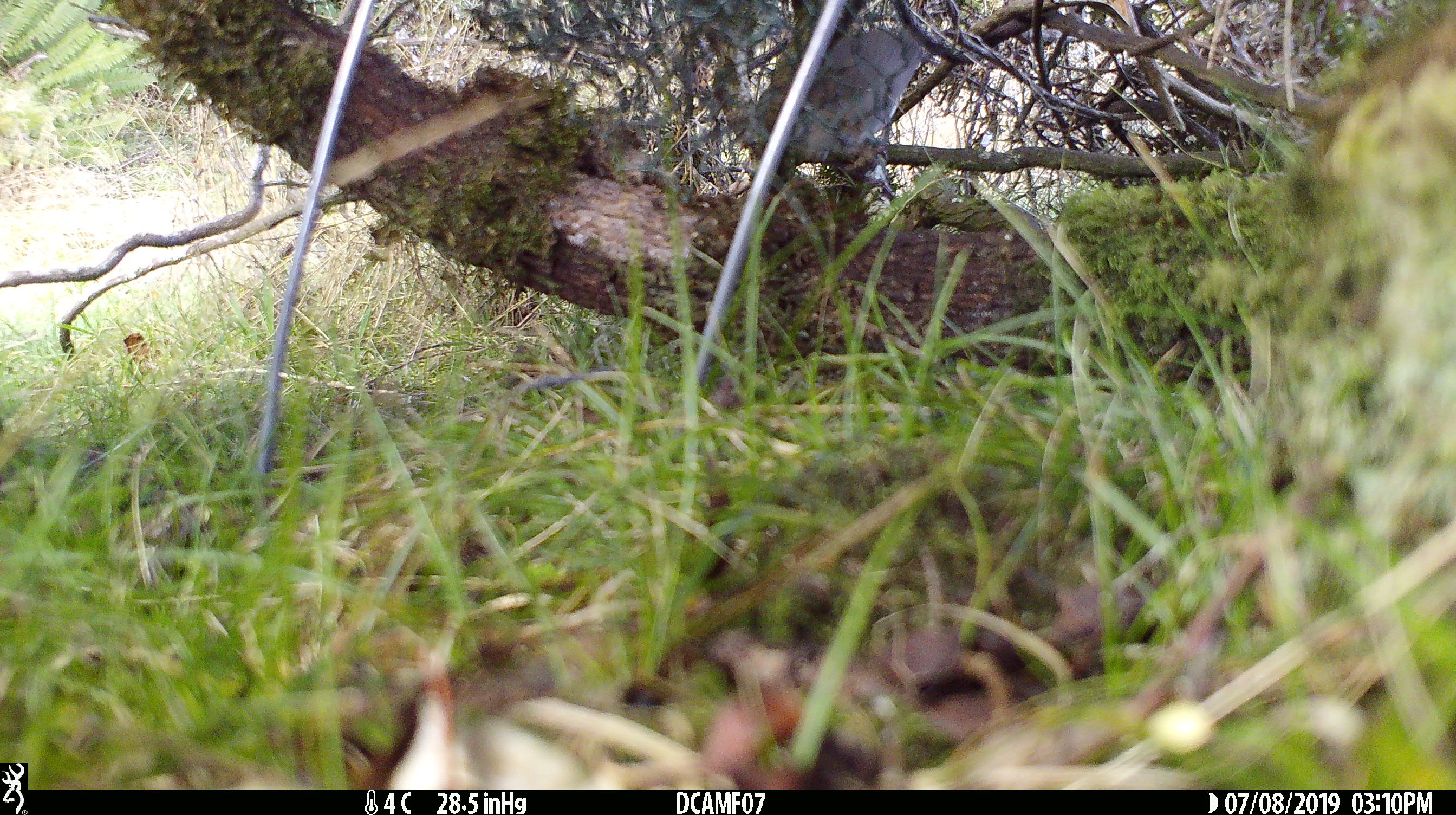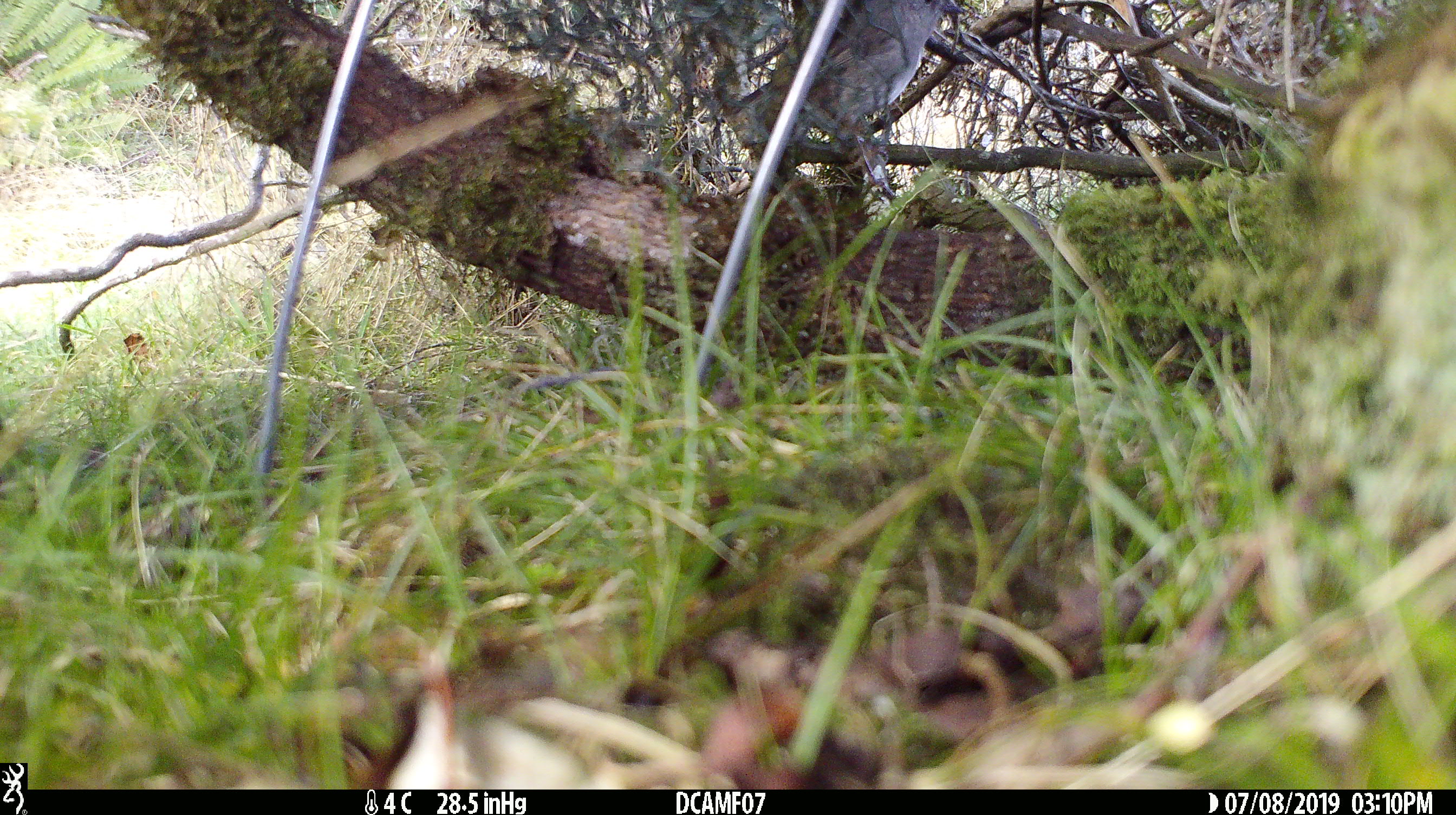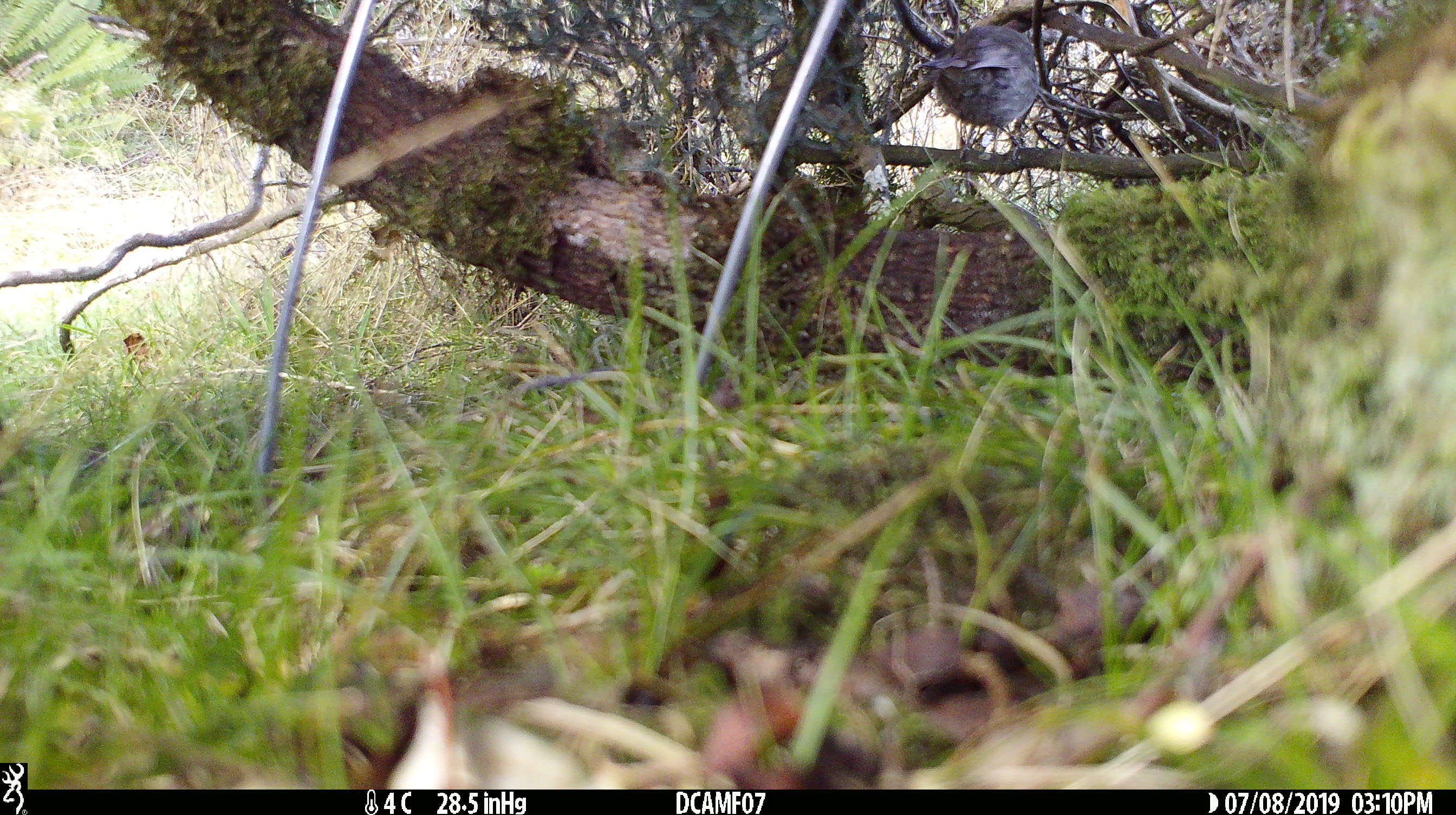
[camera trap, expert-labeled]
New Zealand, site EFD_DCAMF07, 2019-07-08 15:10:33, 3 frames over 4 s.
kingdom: Animalia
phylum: Chordata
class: Aves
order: Passeriformes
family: Petroicidae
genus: Petroica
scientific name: Petroica australis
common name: new zealand robin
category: robin